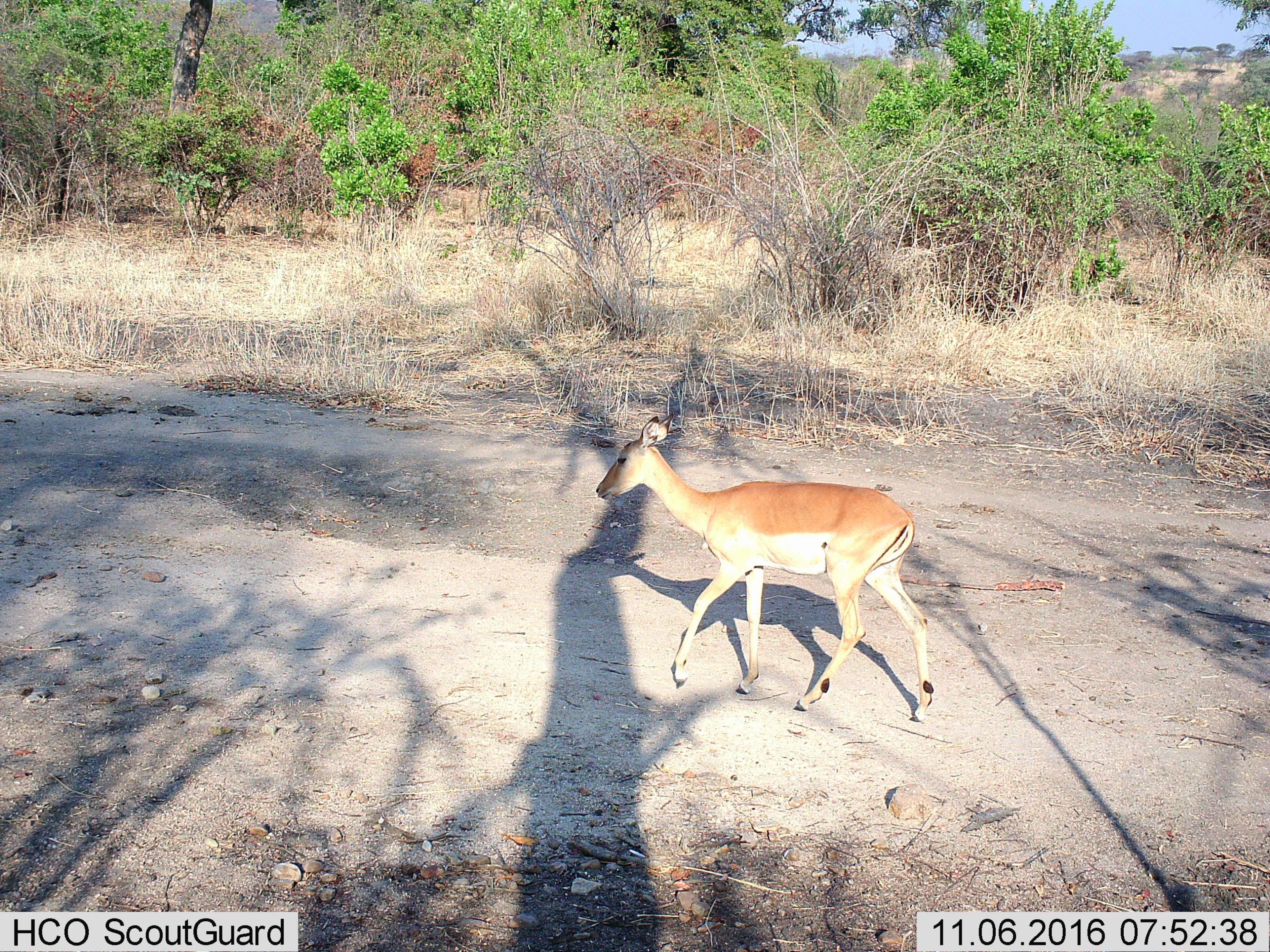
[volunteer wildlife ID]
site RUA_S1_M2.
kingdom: Animalia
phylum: Chordata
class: Mammalia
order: Artiodactyla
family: Bovidae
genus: Aepyceros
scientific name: Aepyceros melampus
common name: impala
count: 1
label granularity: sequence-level